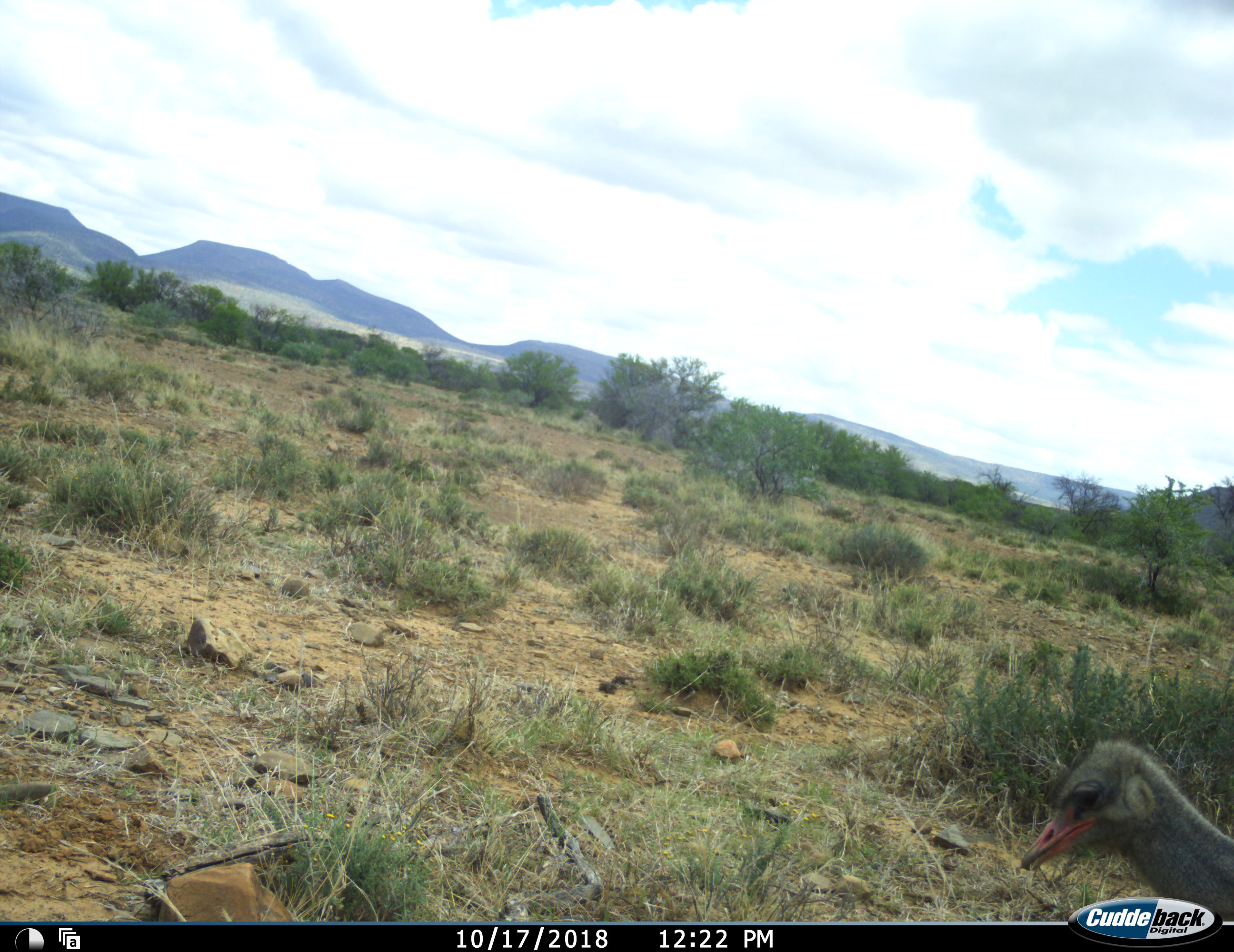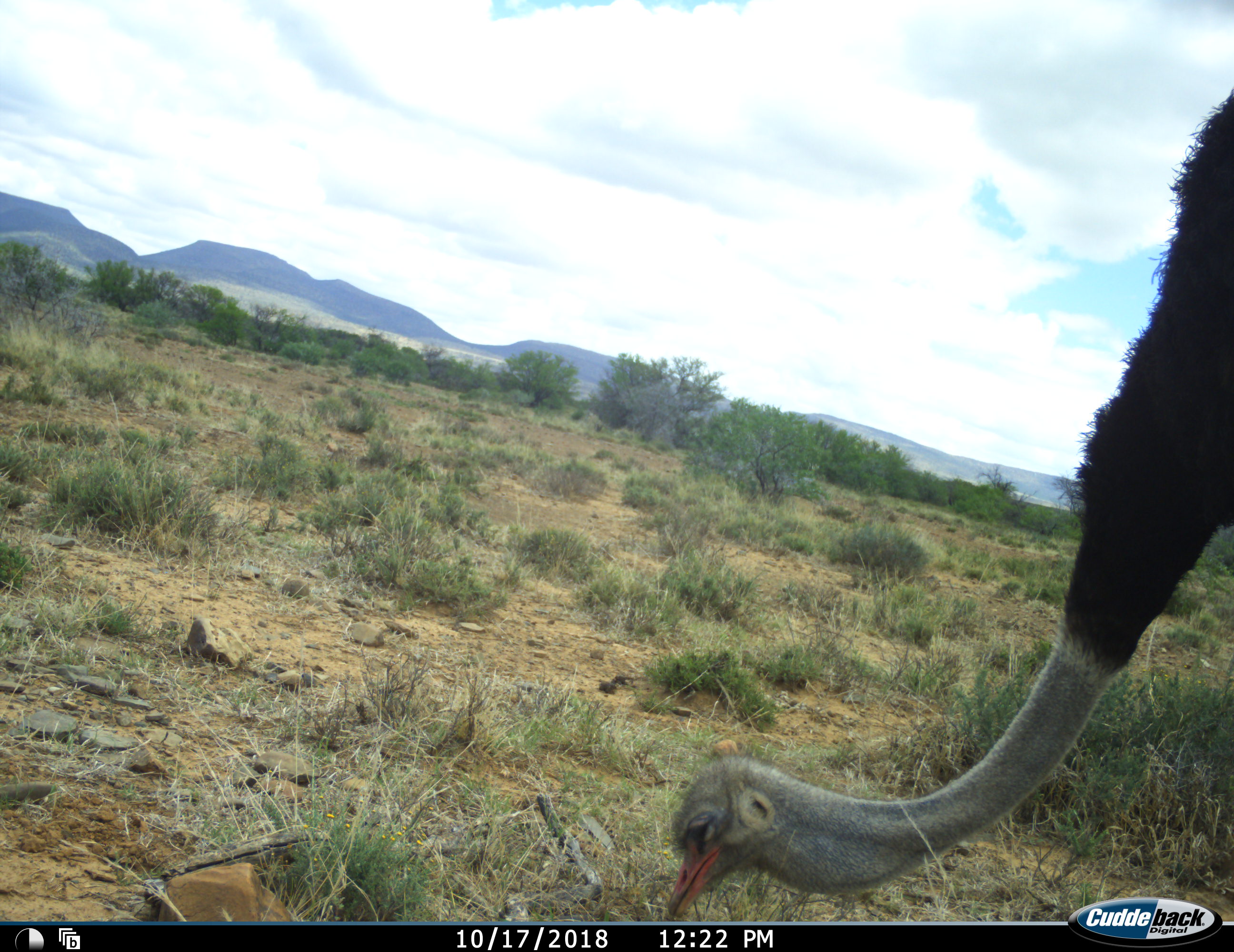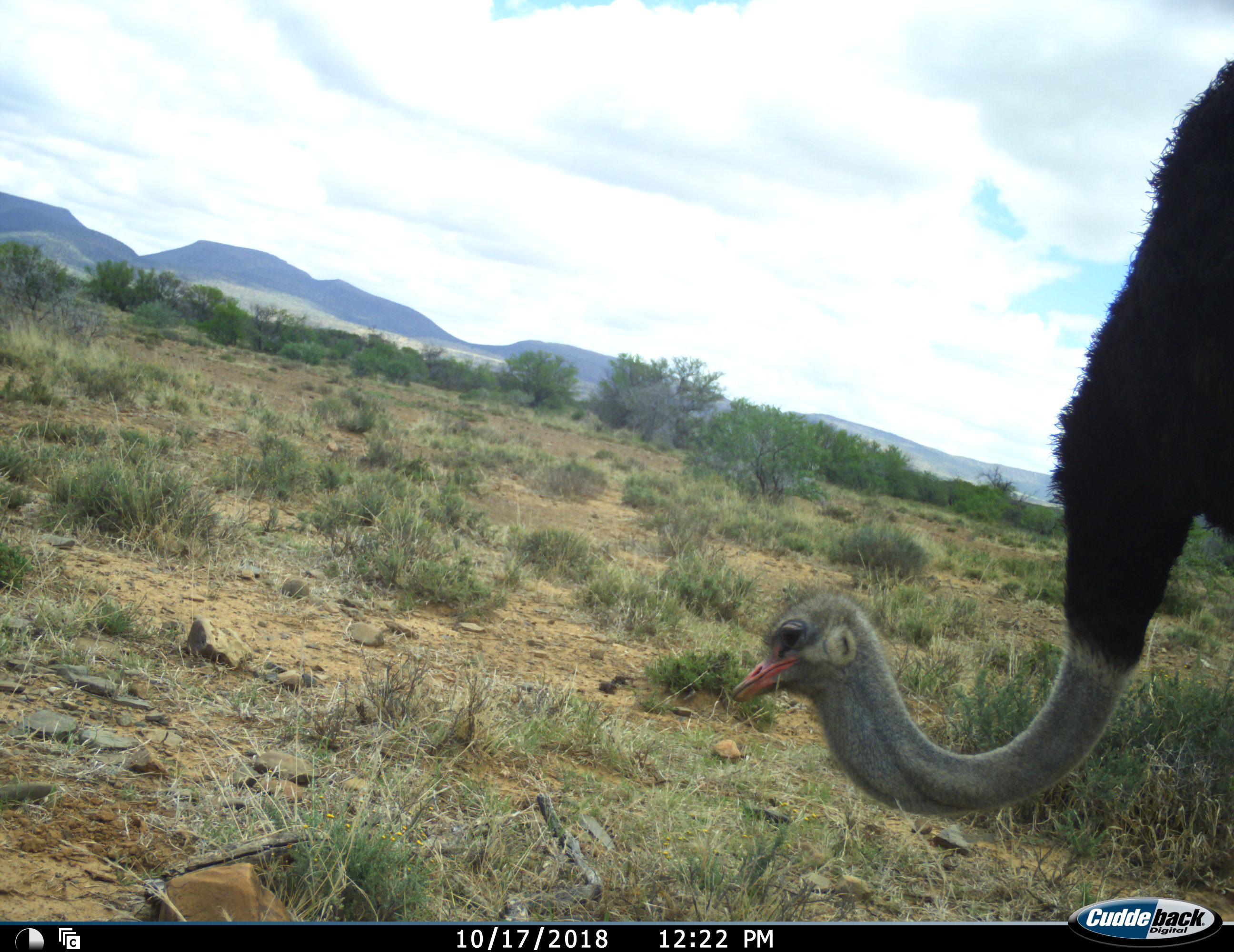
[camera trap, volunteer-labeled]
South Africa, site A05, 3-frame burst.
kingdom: Animalia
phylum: Chordata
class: Aves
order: Struthioniformes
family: Struthionidae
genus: Struthio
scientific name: Struthio camelus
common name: ostrich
Ostrich (Struthio camelus), count 1. Behavior (volunteer vote fractions): standing 12%, resting 12%, moving 62%, interacting 0%. Young present (vote fraction): 0%. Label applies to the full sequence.